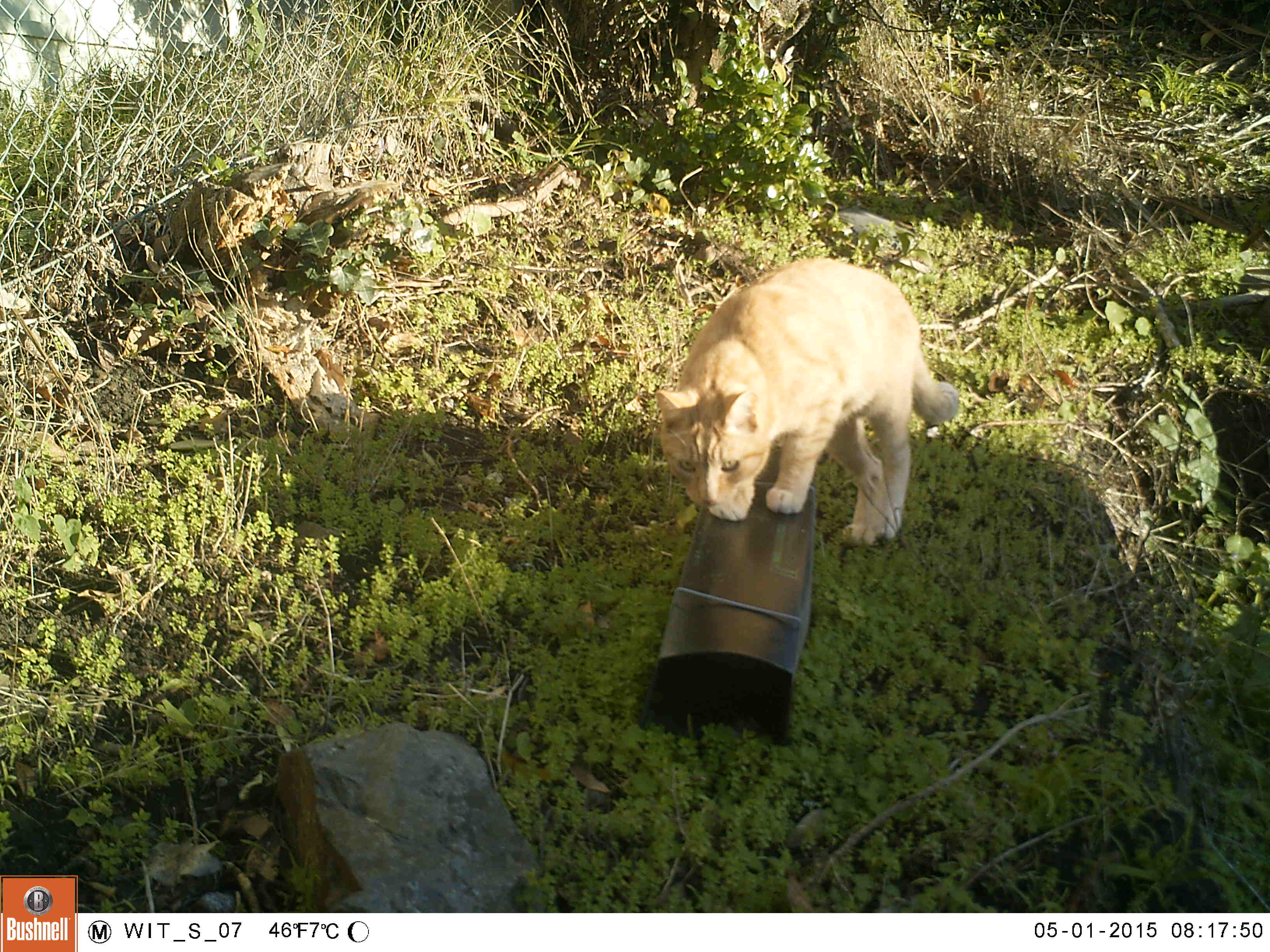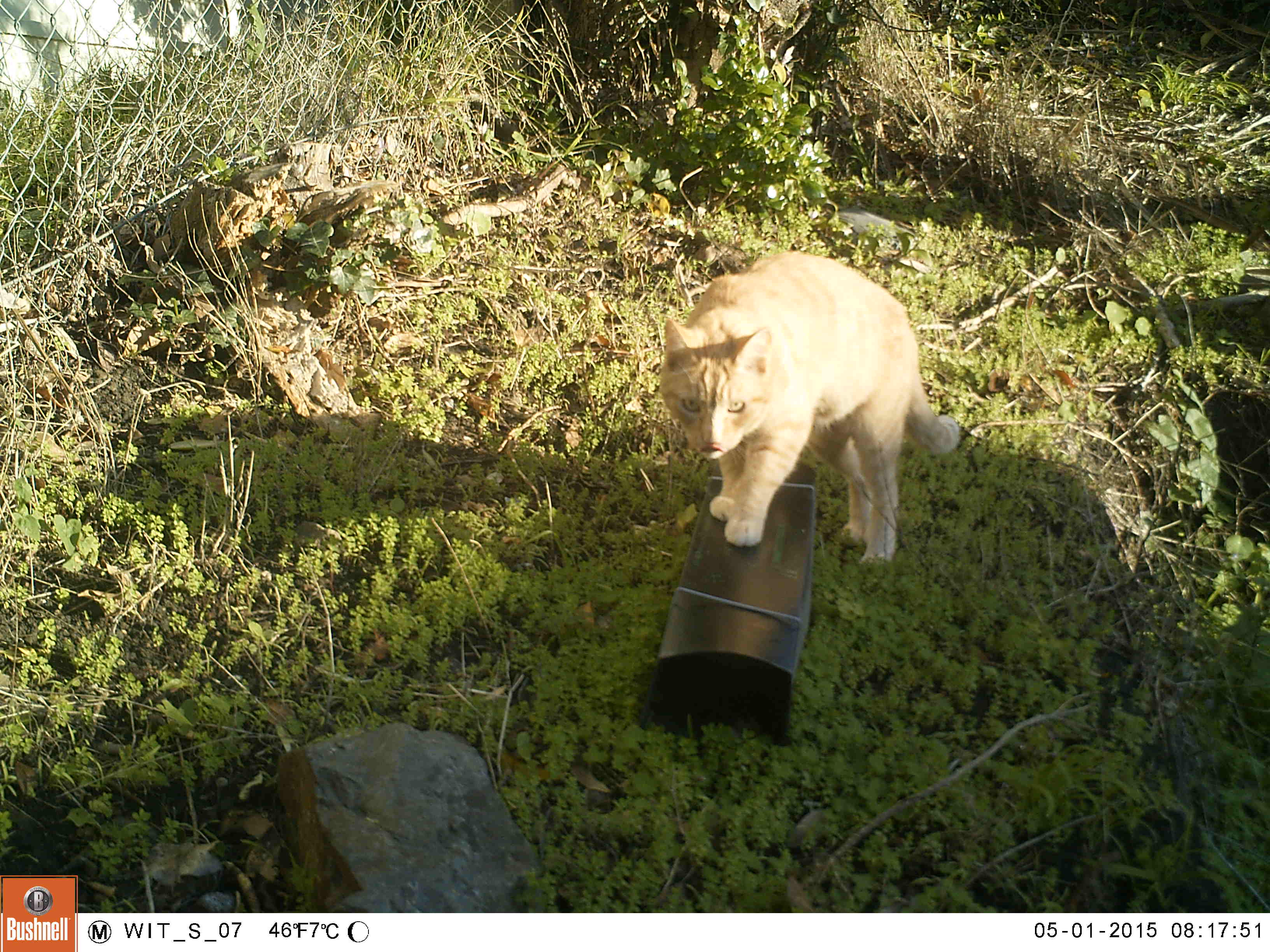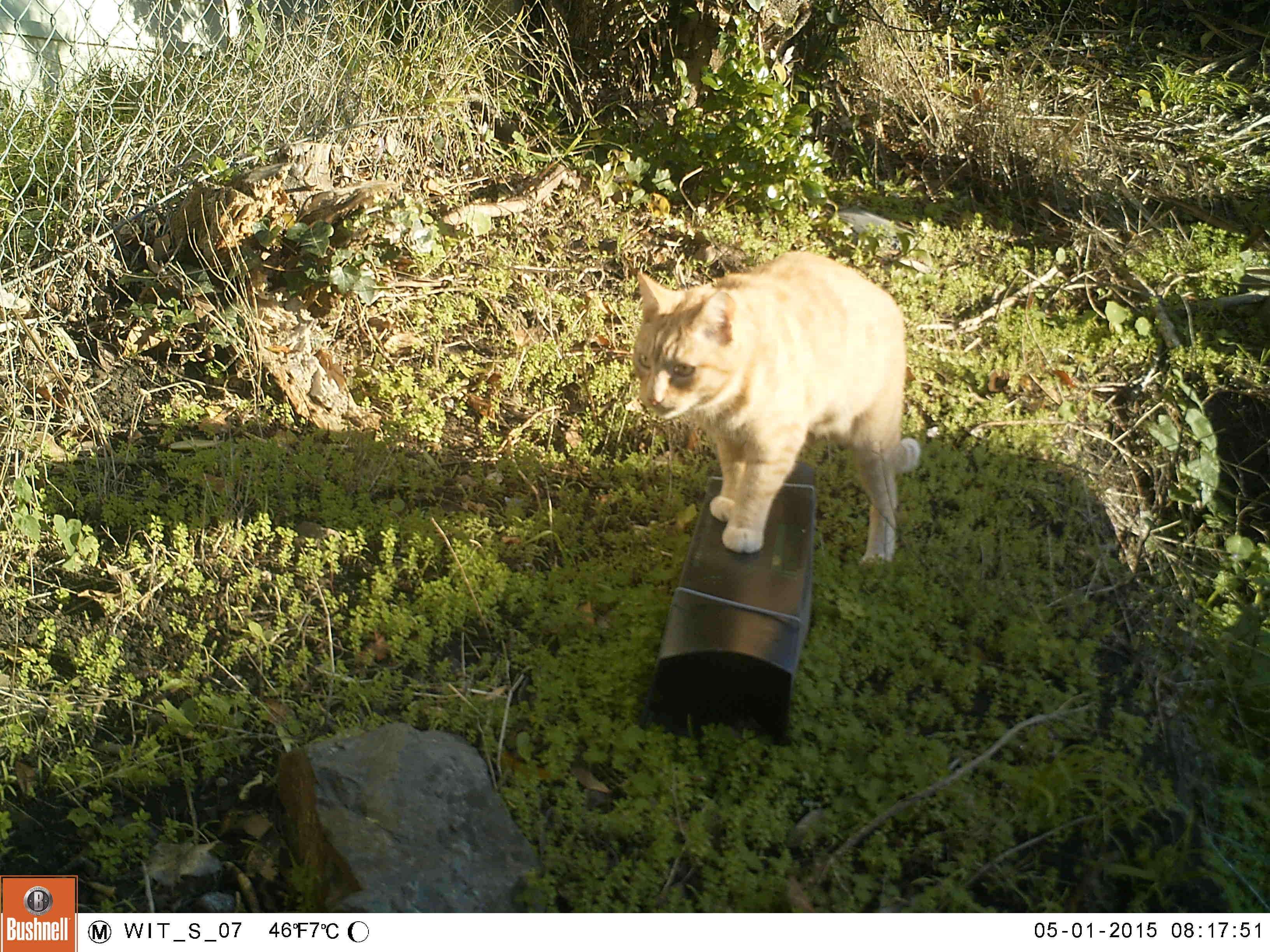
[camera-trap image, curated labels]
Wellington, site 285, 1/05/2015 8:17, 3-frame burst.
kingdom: Animalia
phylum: Chordata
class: Mammalia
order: Carnivora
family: Felidae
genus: Felis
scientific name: Felis catus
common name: cat